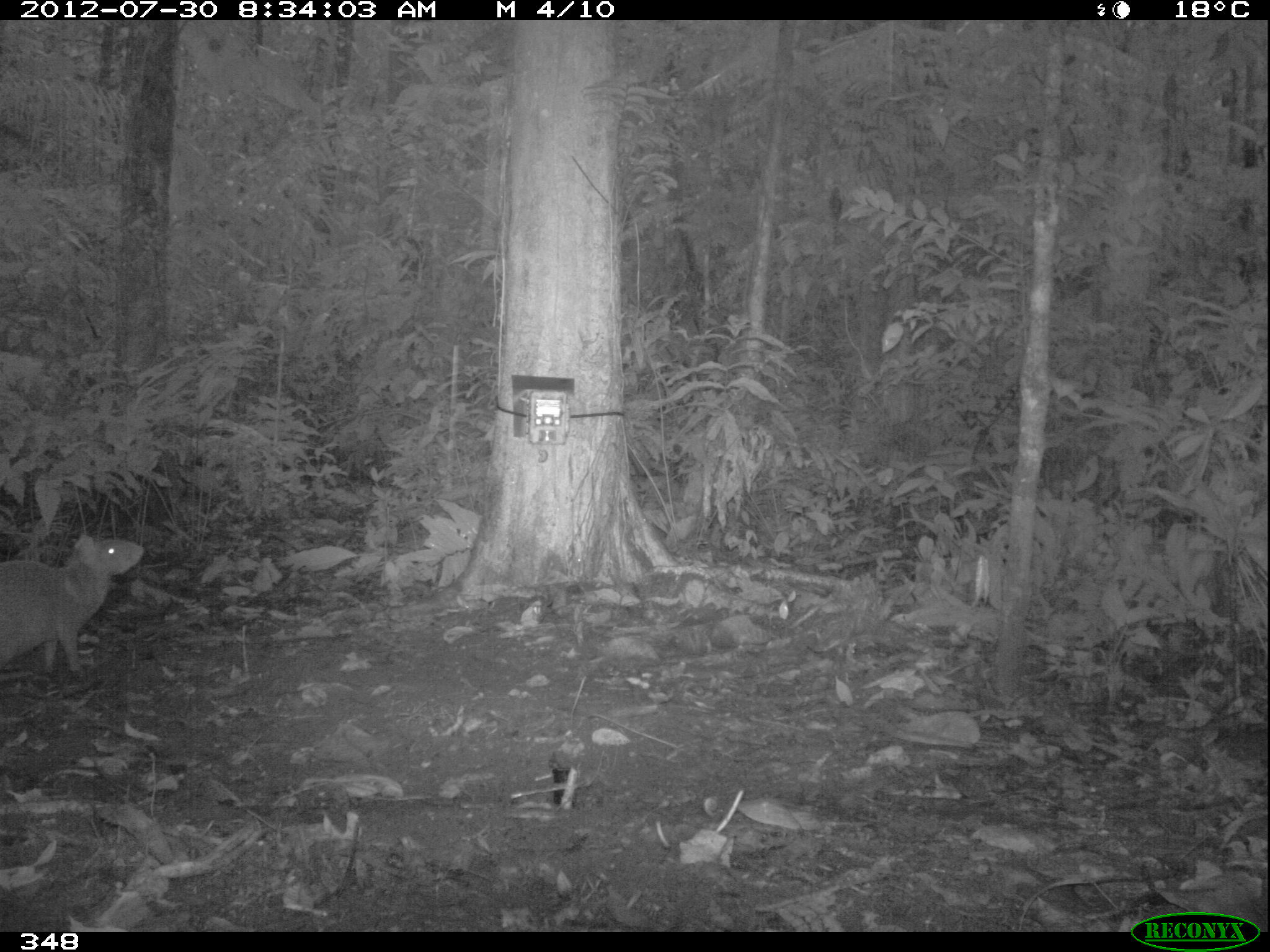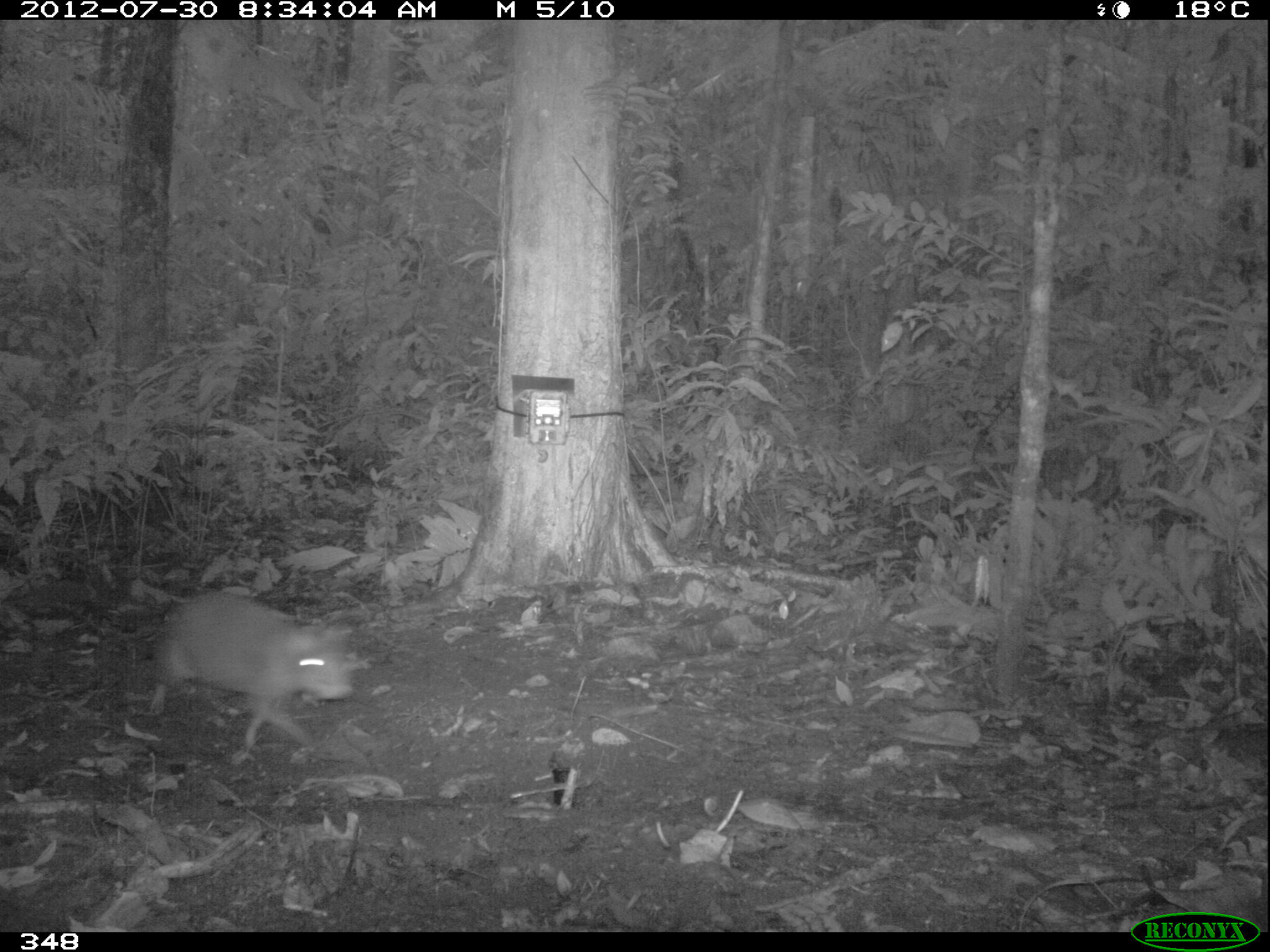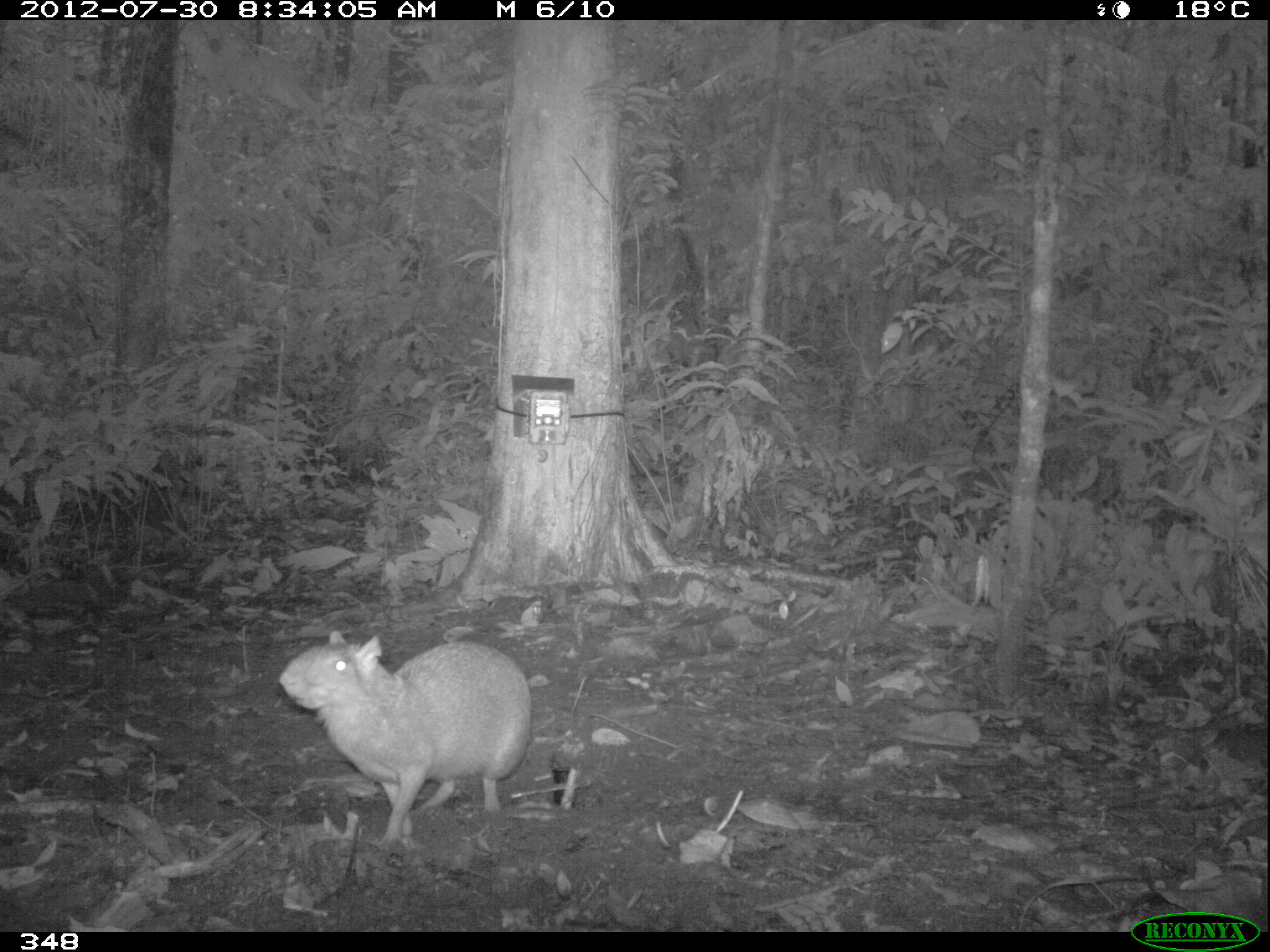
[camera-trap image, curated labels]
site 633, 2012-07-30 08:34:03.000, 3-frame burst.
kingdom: Animalia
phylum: Chordata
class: Mammalia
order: Rodentia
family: Dasyproctidae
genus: Dasyprocta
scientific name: Dasyprocta punctata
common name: central american agouti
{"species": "Dasyprocta punctata (central american agouti)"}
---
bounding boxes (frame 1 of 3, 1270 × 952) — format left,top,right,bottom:
dasyprocta punctata: 0,531,145,675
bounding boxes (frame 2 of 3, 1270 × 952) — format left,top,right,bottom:
dasyprocta punctata: 146,587,355,766